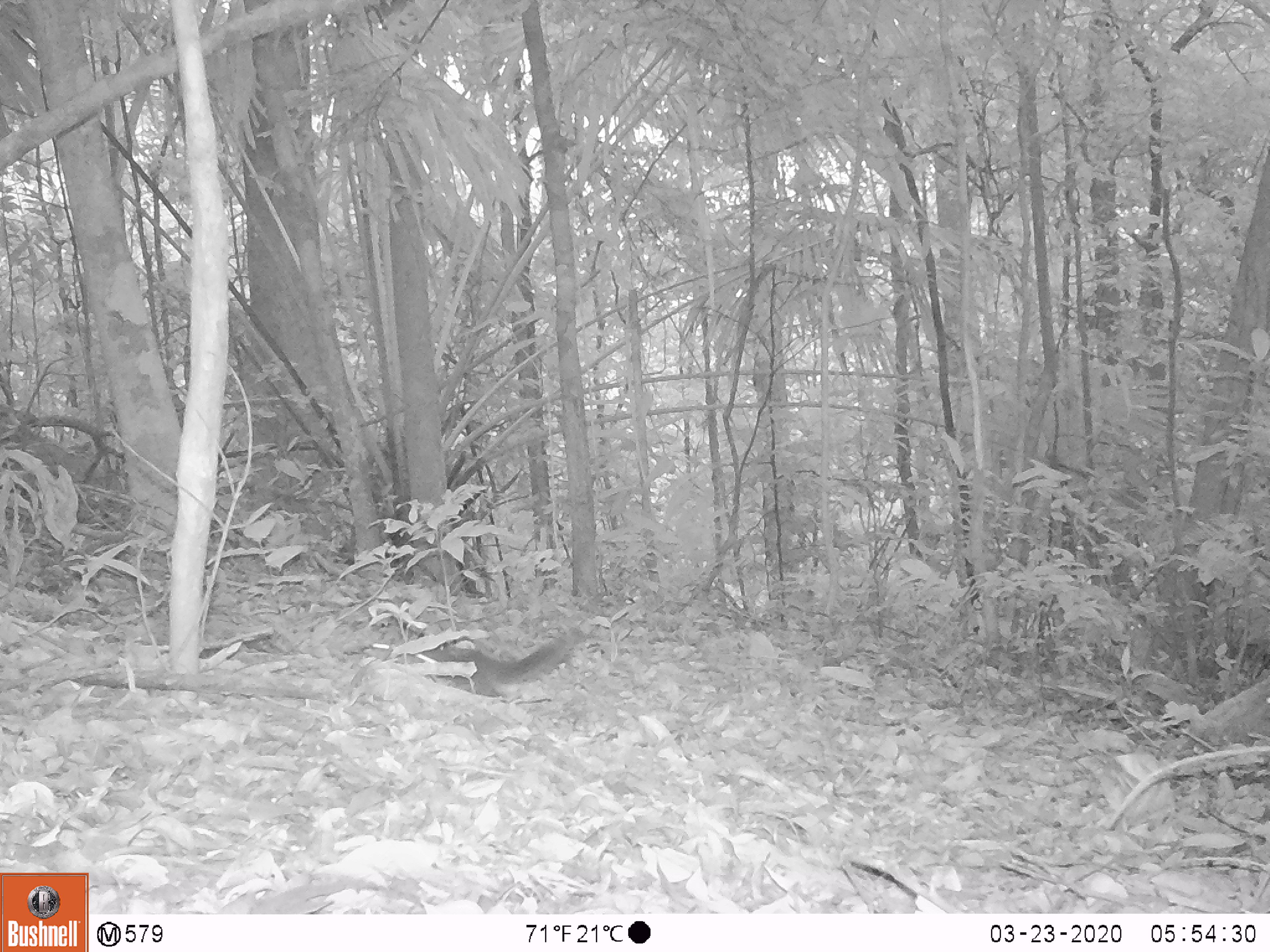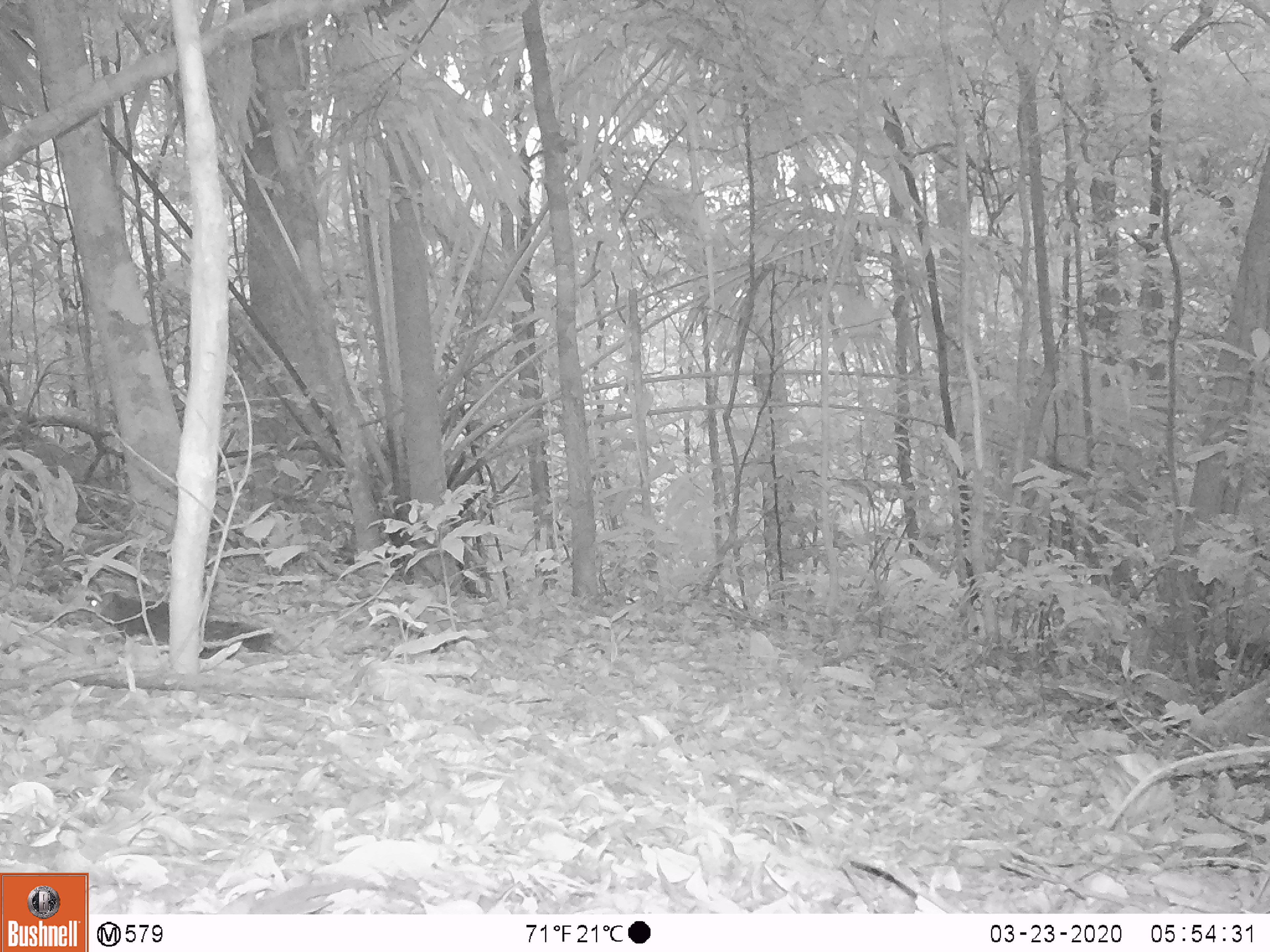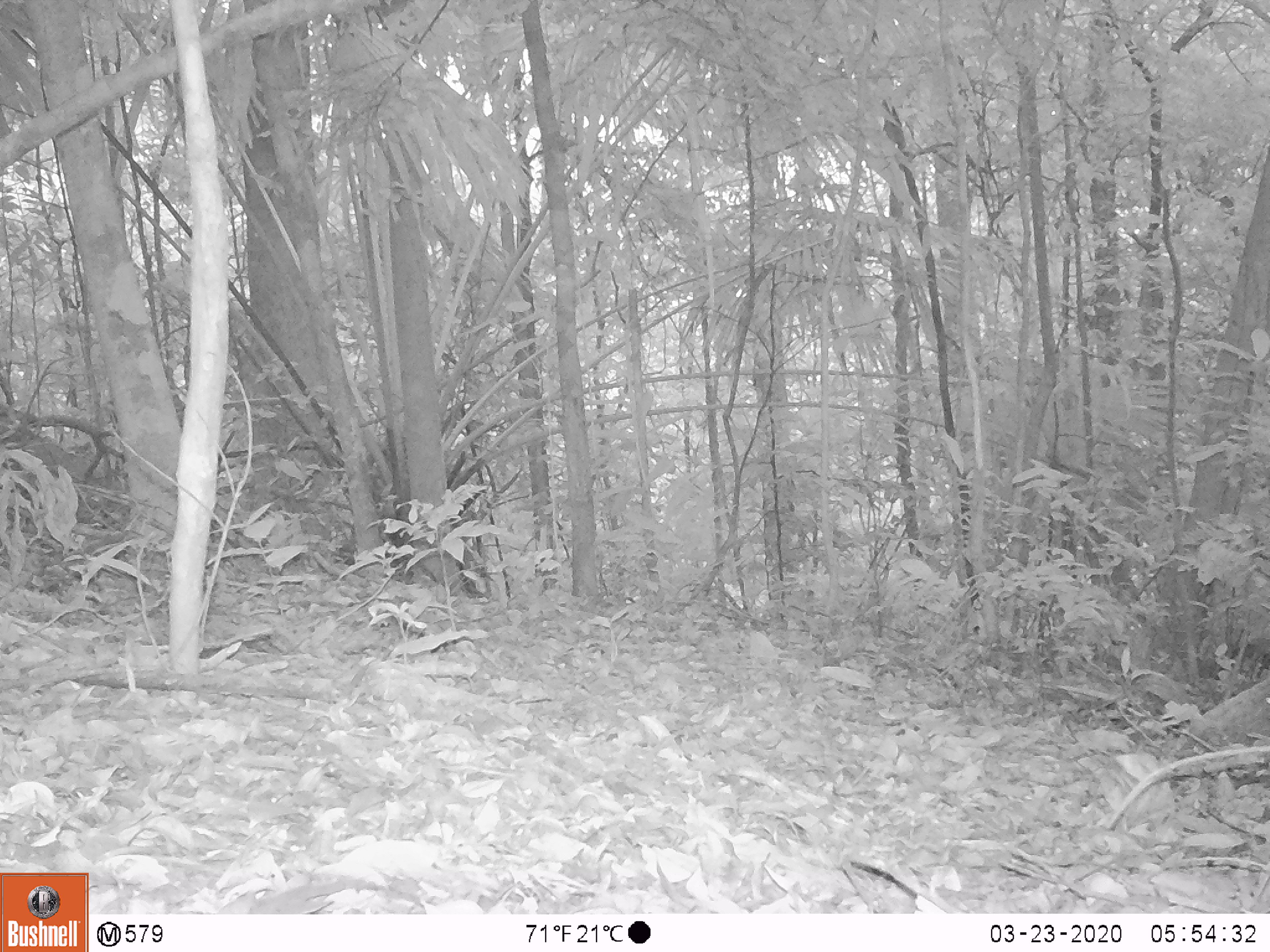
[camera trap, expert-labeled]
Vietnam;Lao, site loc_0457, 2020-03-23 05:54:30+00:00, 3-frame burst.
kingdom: Animalia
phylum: Chordata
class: Mammalia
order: Rodentia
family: Sciuridae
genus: Dremomys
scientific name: Dremomys rufigenis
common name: red-cheeked squirrel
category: red cheeked squirrel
Red cheeked squirrel (red-cheeked squirrel) (Dremomys rufigenis). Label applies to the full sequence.